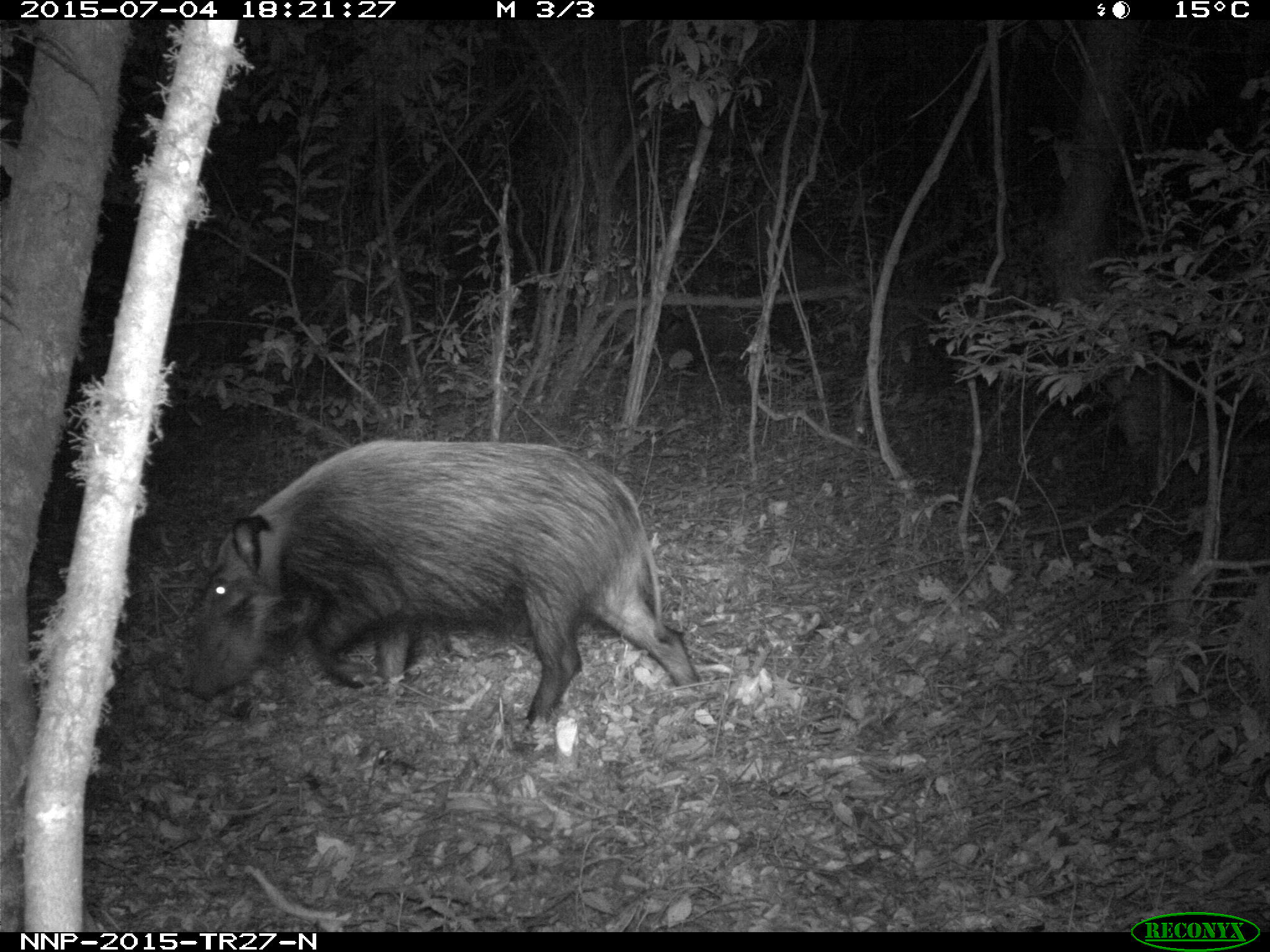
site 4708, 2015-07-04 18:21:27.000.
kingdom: Animalia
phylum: Chordata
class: Mammalia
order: Artiodactyla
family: Suidae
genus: Potamochoerus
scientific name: Potamochoerus larvatus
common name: bushpig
Potamochoerus larvatus (bushpig), count 1.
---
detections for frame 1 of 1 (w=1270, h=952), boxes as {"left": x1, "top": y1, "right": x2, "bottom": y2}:
potamochoerus larvatus: {"left": 188, "top": 436, "right": 698, "bottom": 725}